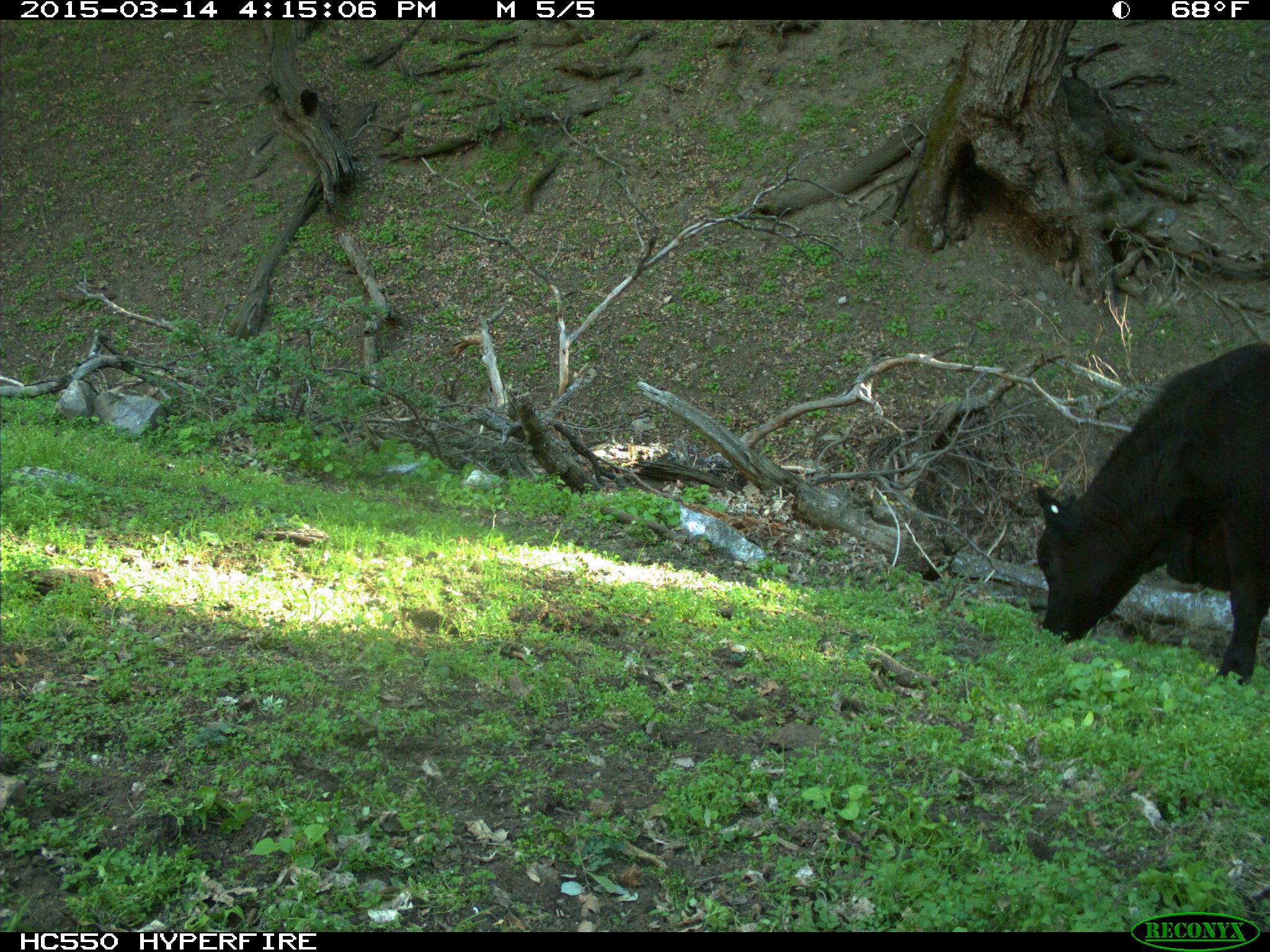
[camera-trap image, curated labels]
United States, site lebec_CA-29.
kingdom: Animalia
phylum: Chordata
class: Mammalia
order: Artiodactyla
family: Bovidae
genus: Bos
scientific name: Bos taurus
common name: domestic cow